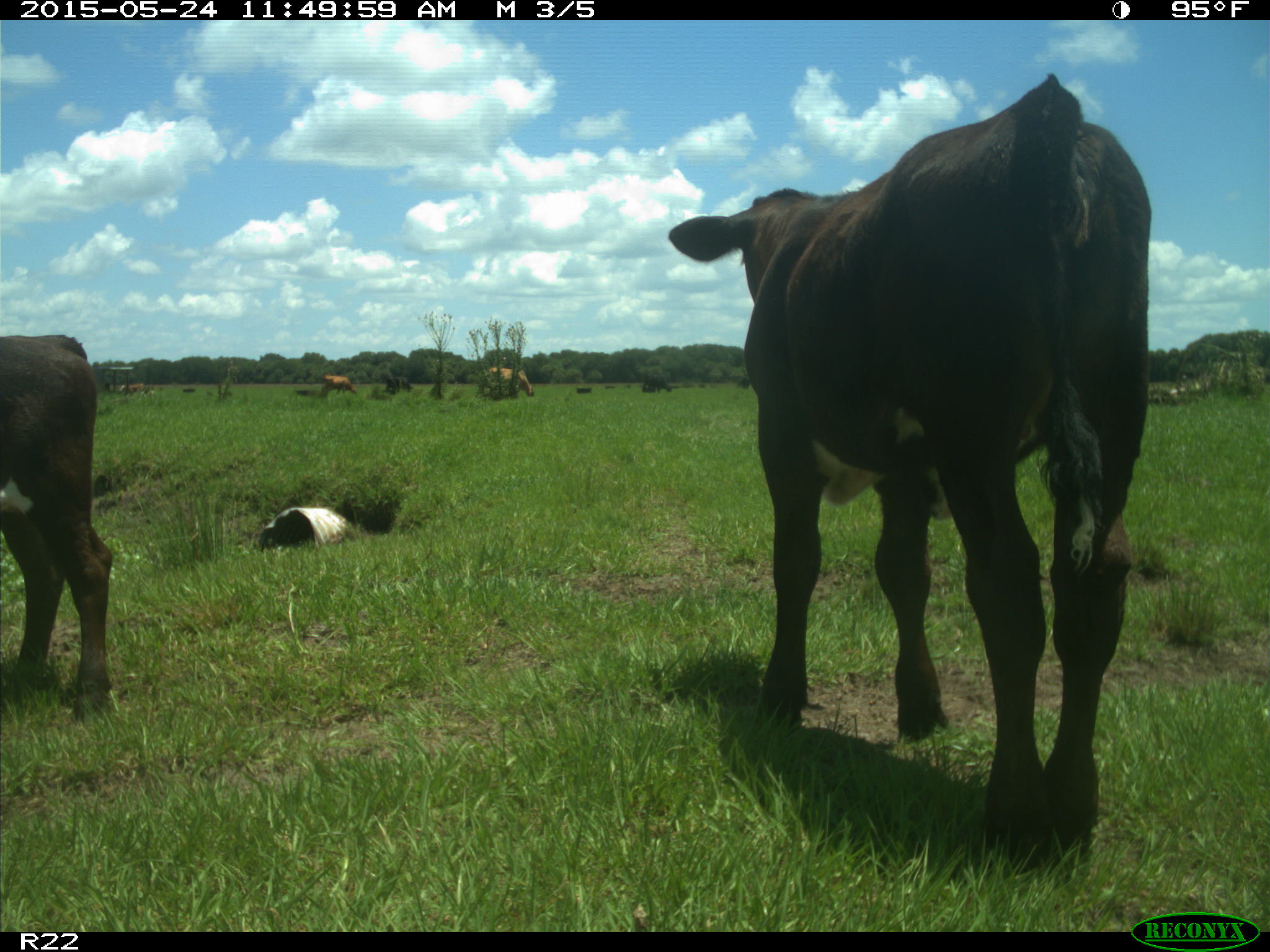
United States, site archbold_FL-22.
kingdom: Animalia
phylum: Chordata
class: Mammalia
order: Artiodactyla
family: Bovidae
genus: Bos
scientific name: Bos taurus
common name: domestic cow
Bos taurus (domestic cow).